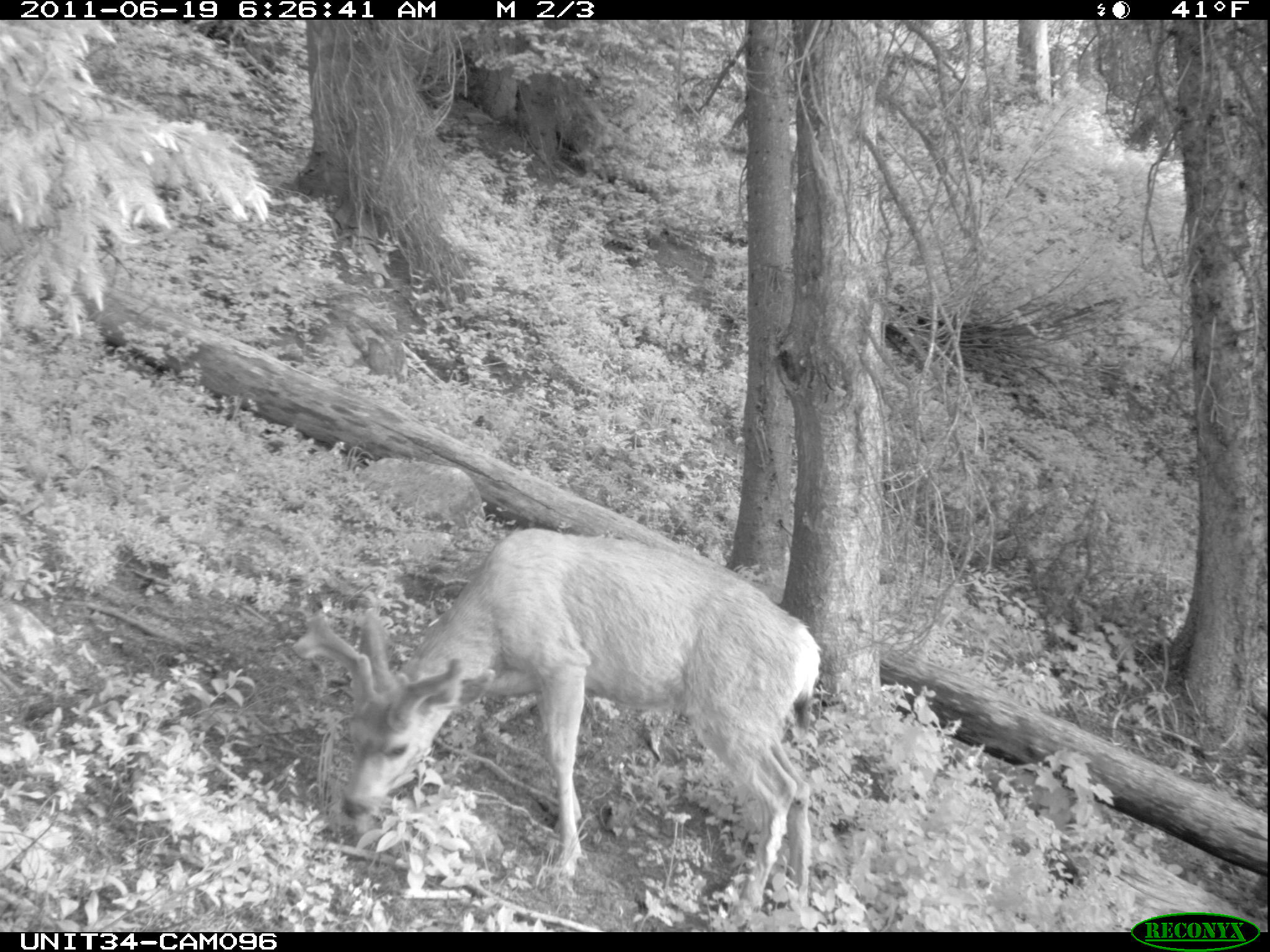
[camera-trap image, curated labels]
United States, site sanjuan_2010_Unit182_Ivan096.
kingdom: Animalia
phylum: Chordata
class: Mammalia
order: Artiodactyla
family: Cervidae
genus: Odocoileus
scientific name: Odocoileus hemionus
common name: mule deer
Odocoileus hemionus (mule deer).